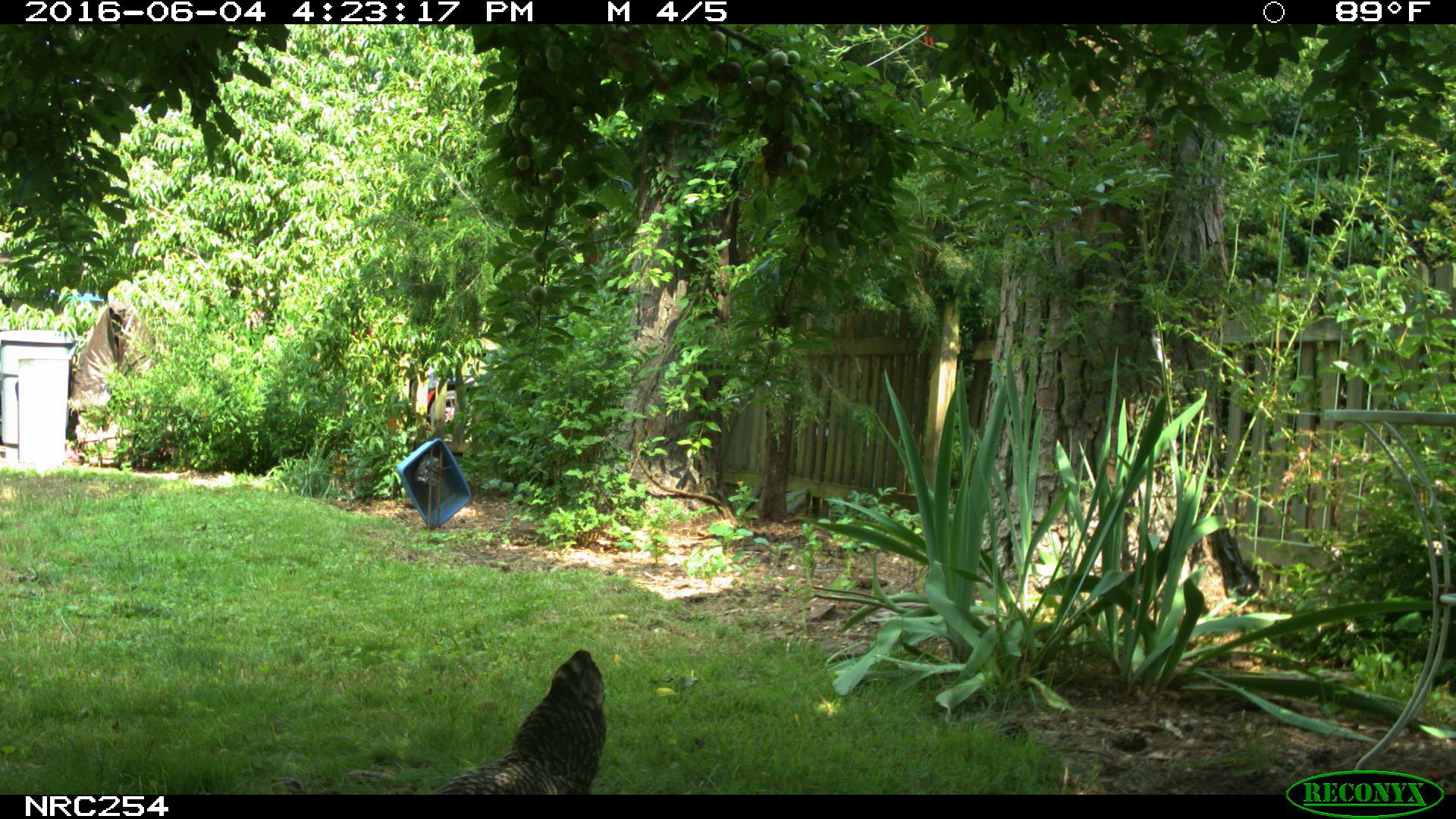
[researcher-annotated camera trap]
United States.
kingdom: Animalia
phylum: Chordata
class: Aves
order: Galliformes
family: Phasianidae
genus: Gallus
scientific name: Gallus gallus domesticus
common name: domestic chicken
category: Chicken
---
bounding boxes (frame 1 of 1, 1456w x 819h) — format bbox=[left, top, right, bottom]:
Chicken: bbox=[398, 654, 604, 800]